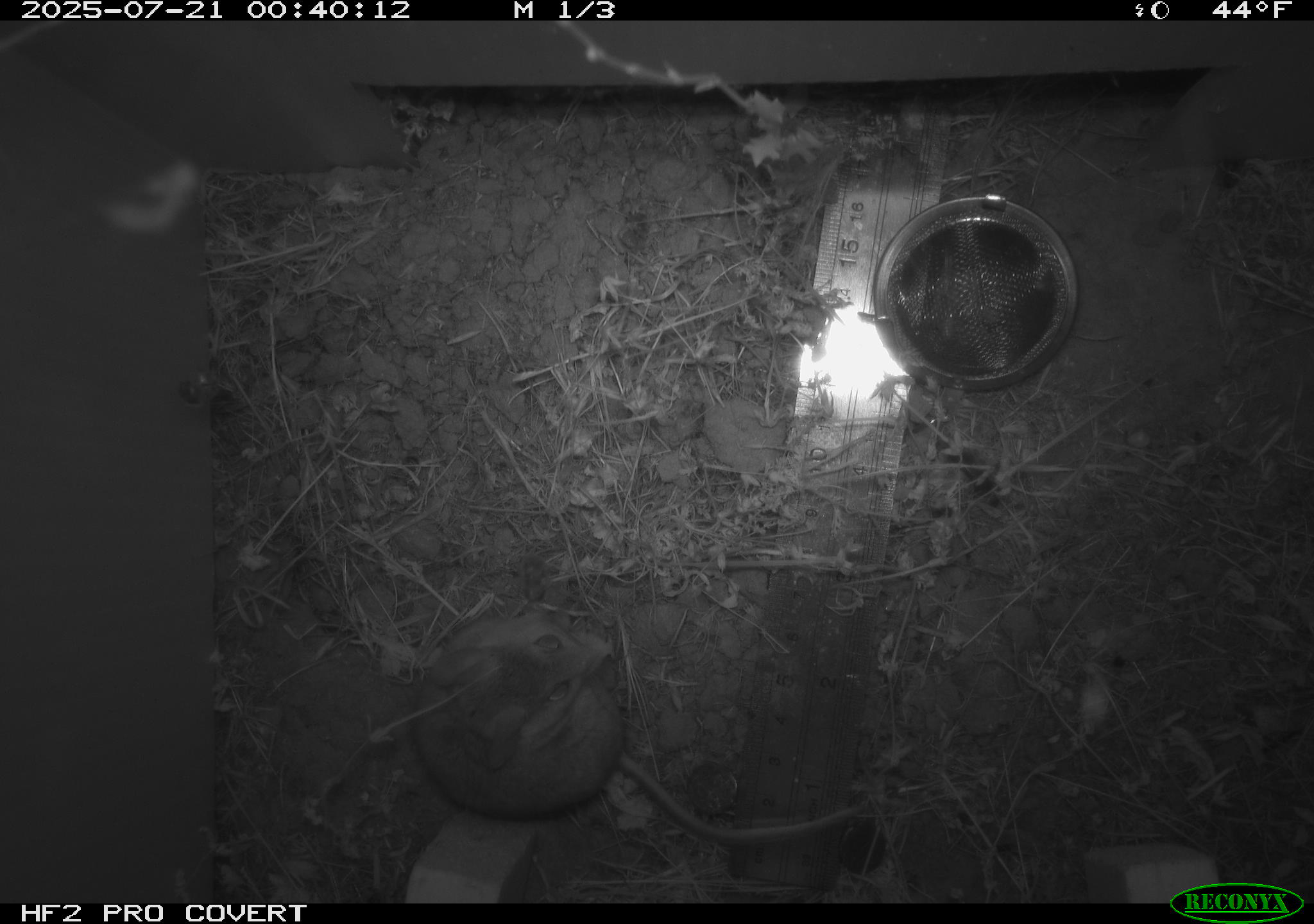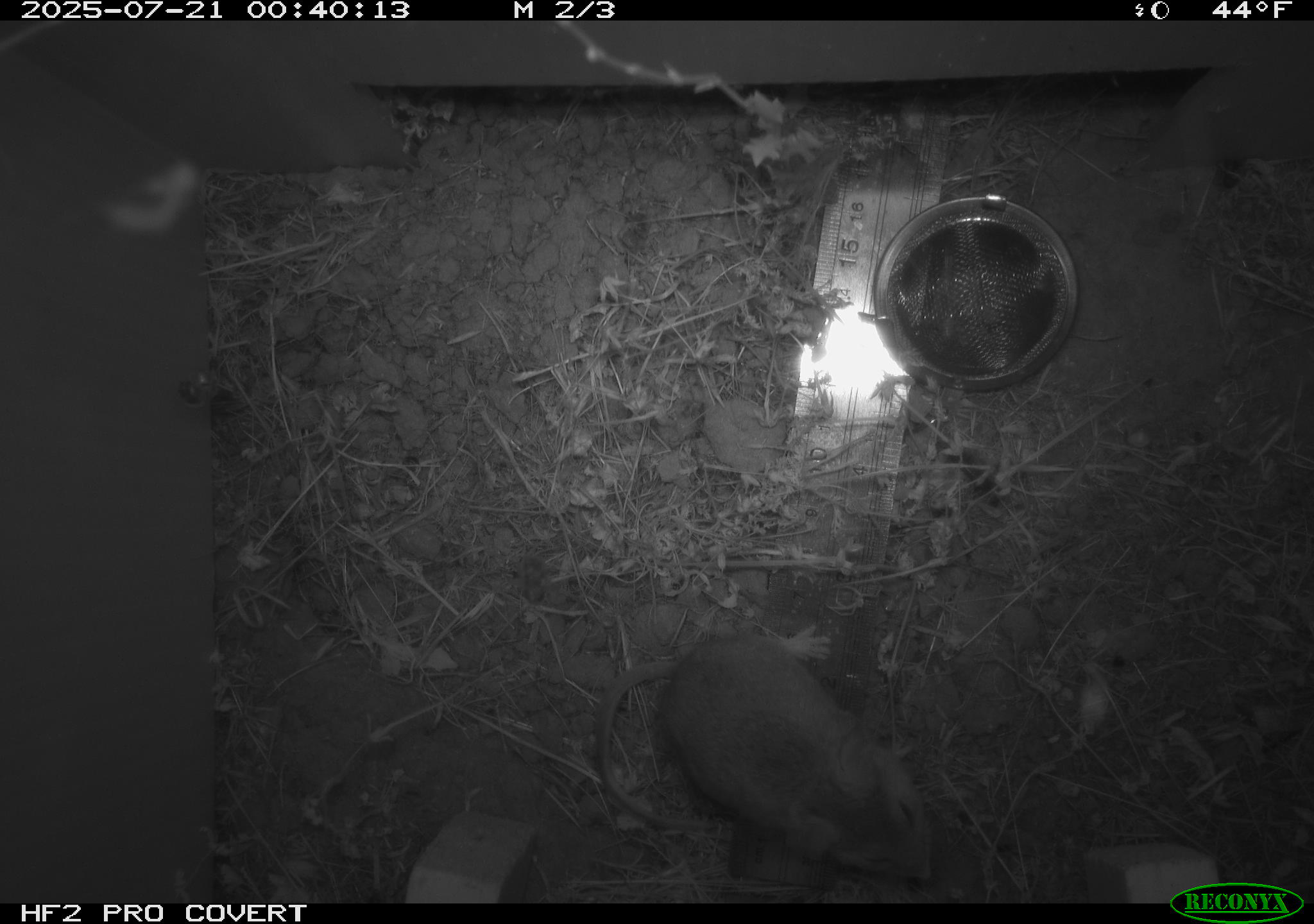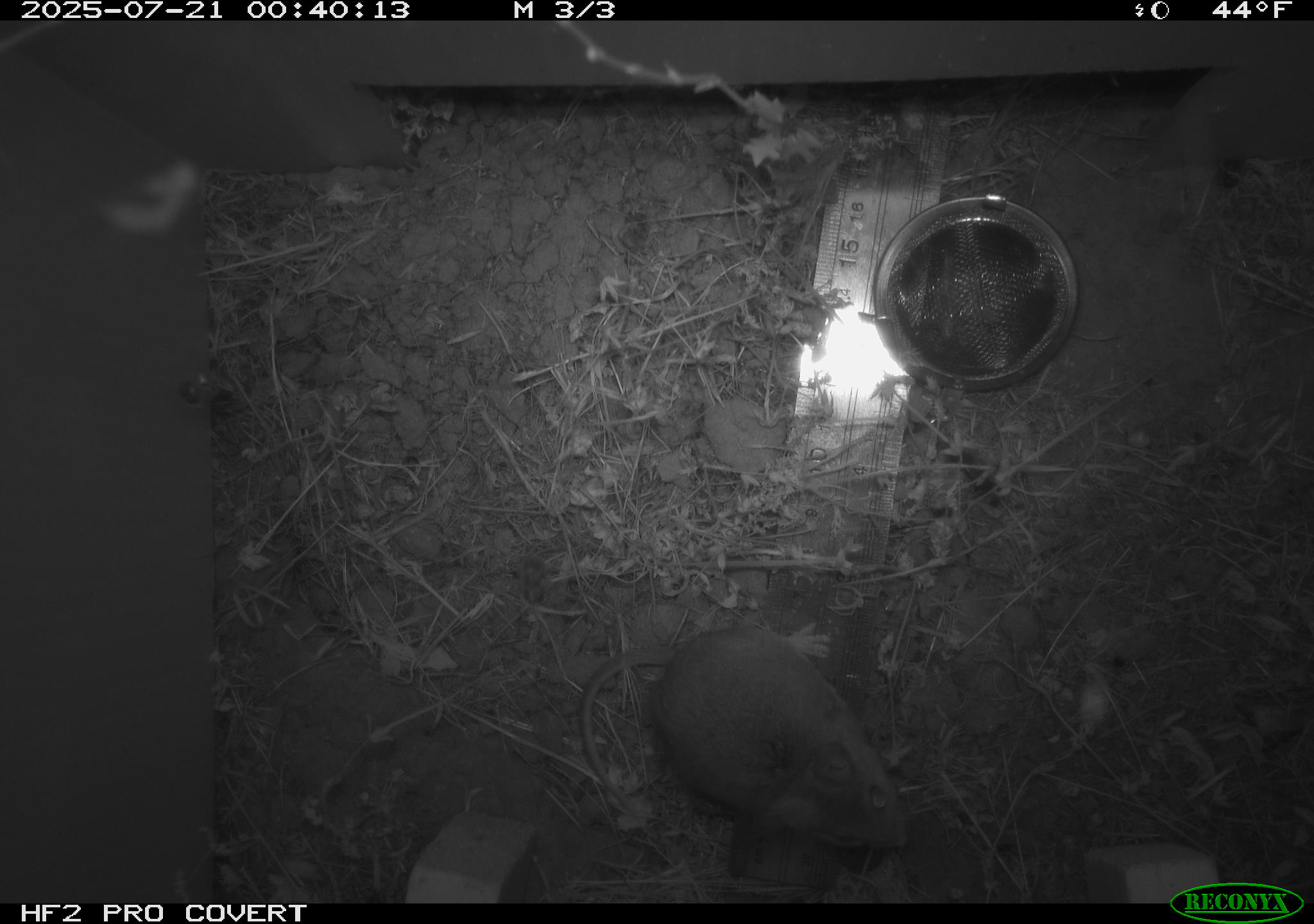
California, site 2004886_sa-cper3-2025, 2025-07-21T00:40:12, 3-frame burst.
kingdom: Animalia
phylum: Chordata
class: Mammalia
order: Rodentia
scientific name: Rodentia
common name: rodent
Rodent (Rodentia).